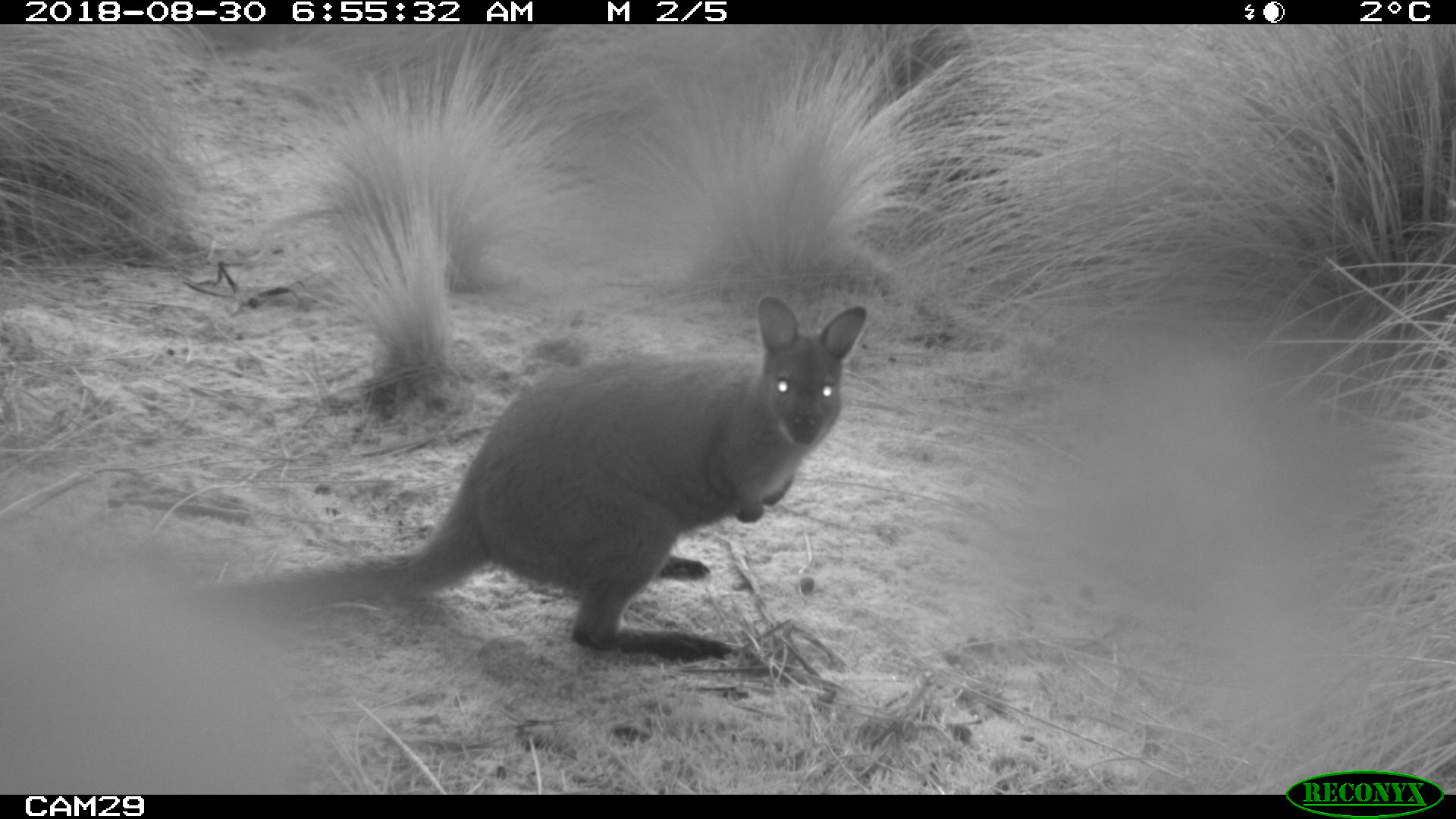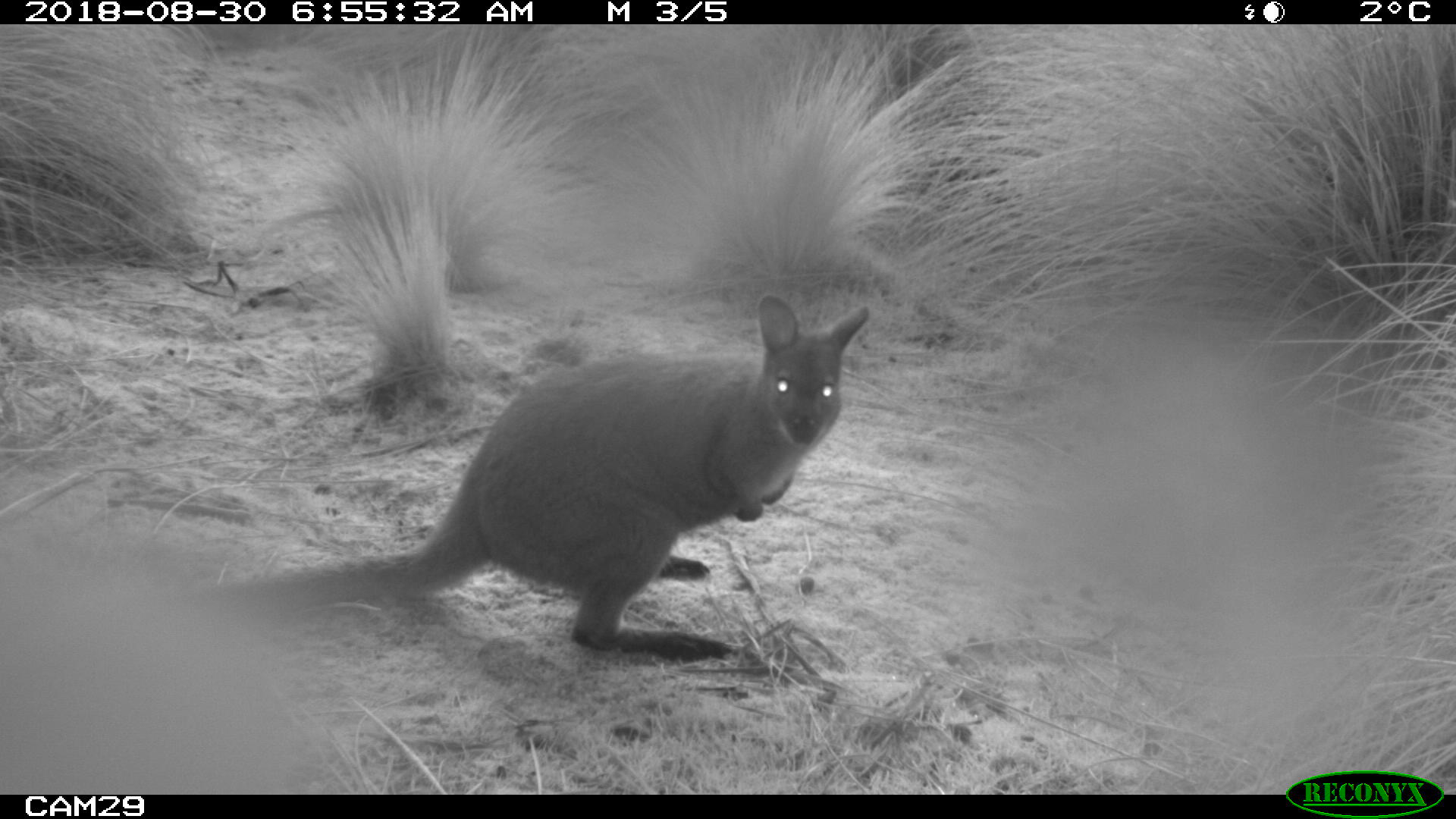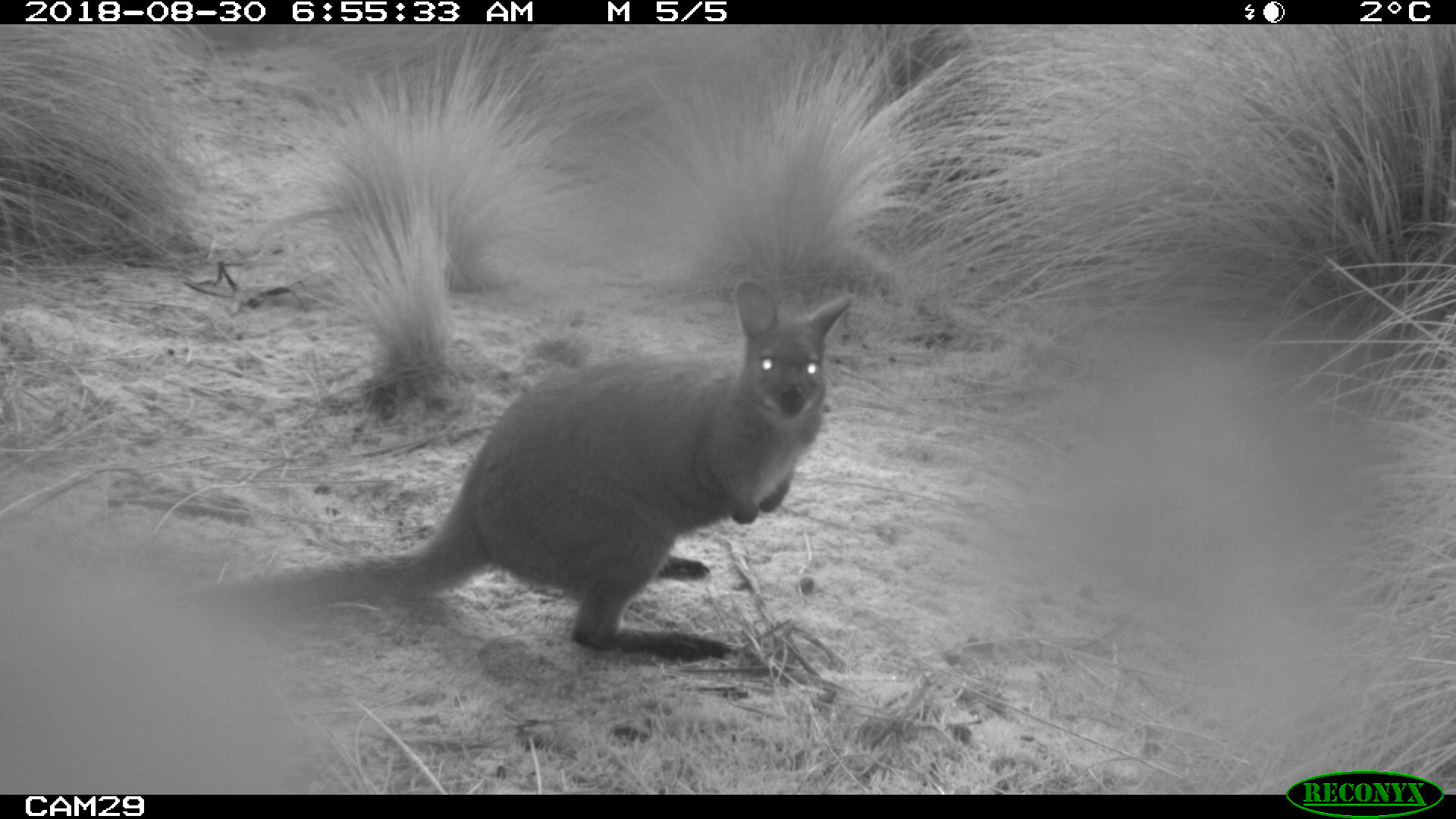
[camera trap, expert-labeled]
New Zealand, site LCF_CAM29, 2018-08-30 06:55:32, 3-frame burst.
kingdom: Animalia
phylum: Chordata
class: Mammalia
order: Diprotodontia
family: Macropodidae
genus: Notamacropus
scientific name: Notamacropus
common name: wallaby